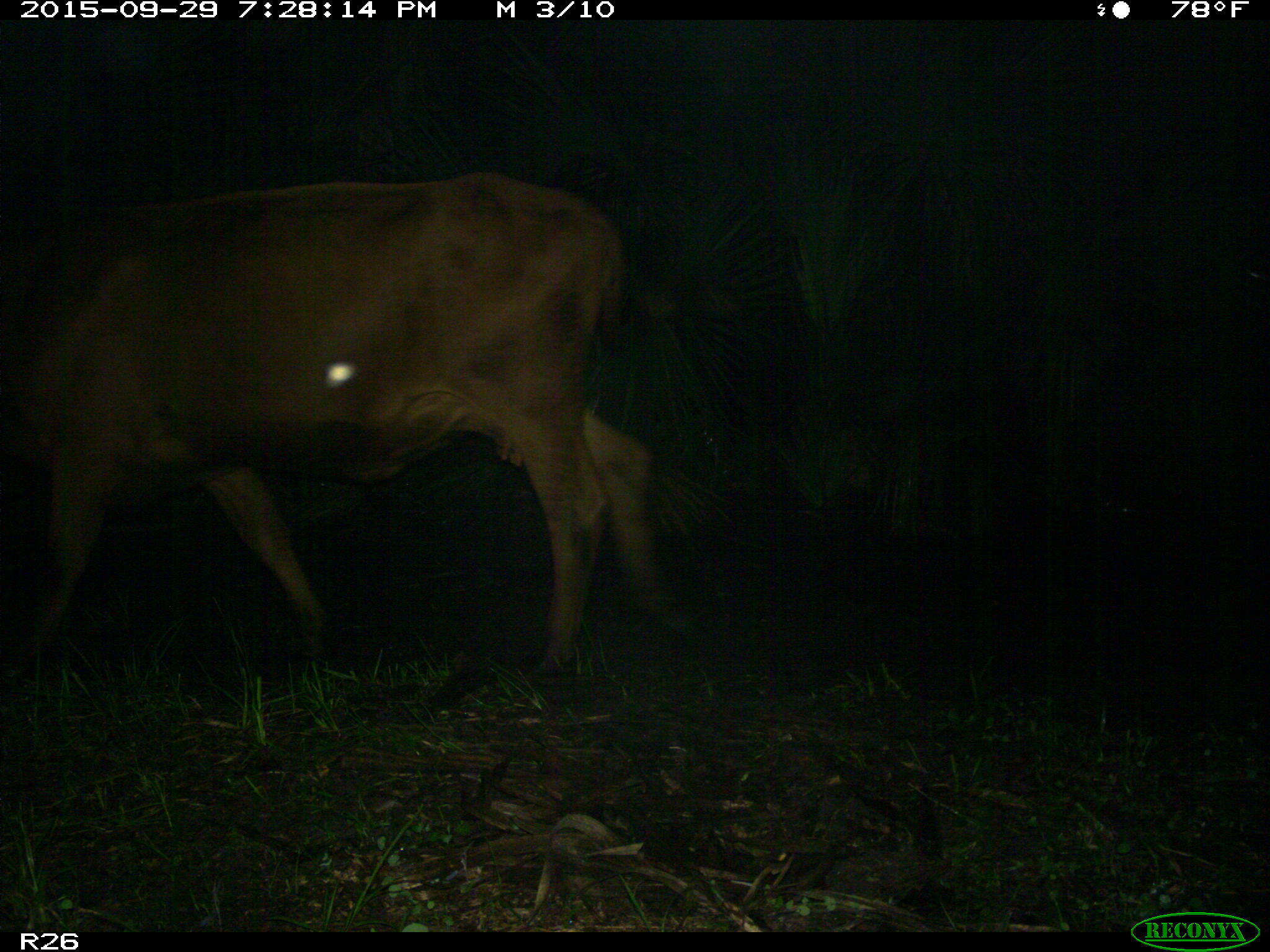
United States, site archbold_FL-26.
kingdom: Animalia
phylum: Chordata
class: Mammalia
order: Artiodactyla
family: Bovidae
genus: Bos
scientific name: Bos taurus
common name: domestic cow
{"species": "Bos taurus (domestic cow)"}